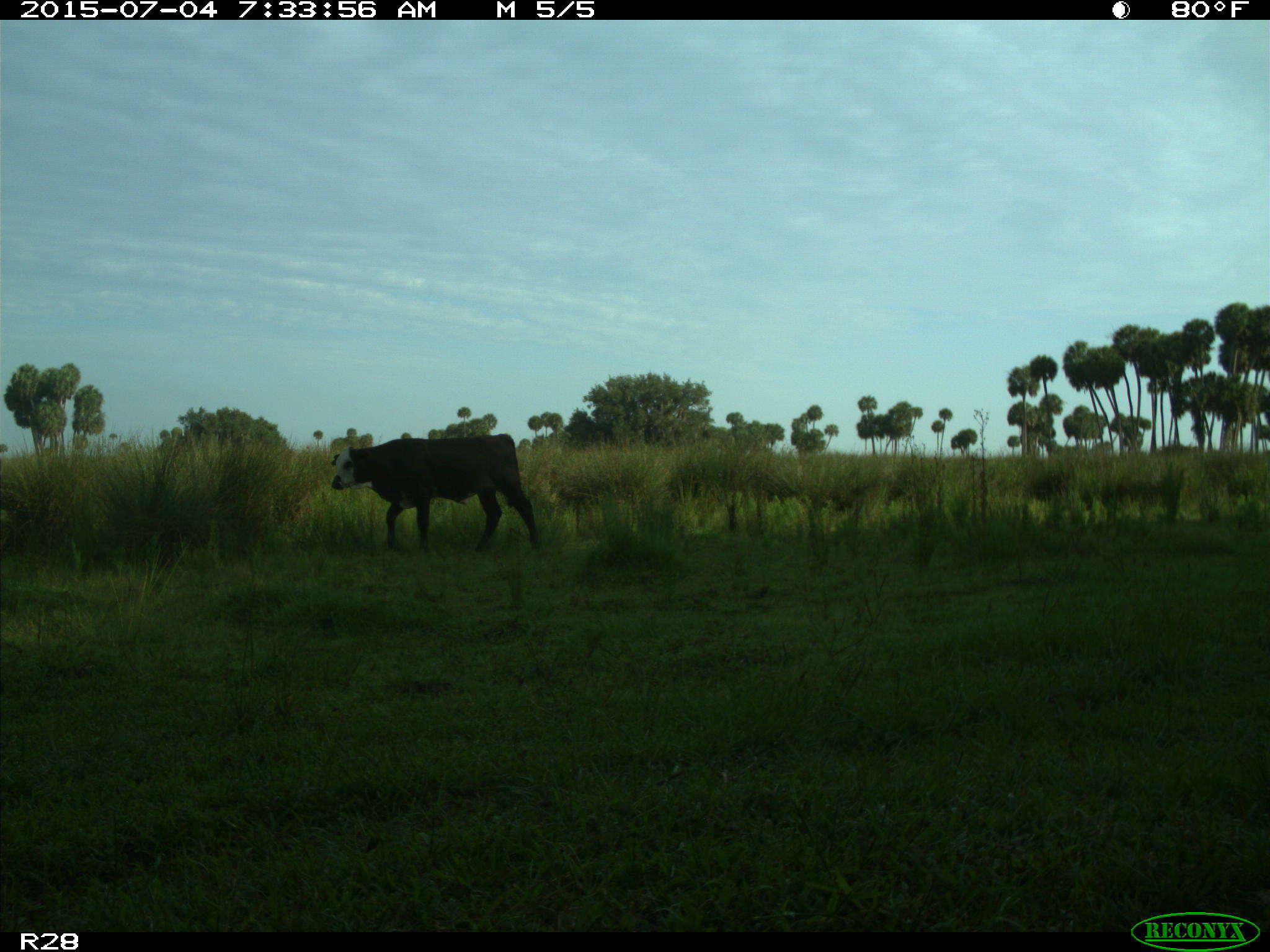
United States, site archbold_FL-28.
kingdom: Animalia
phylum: Chordata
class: Mammalia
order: Artiodactyla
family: Bovidae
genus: Bos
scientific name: Bos taurus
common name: domestic cow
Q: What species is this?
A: Bos taurus (domestic cow).